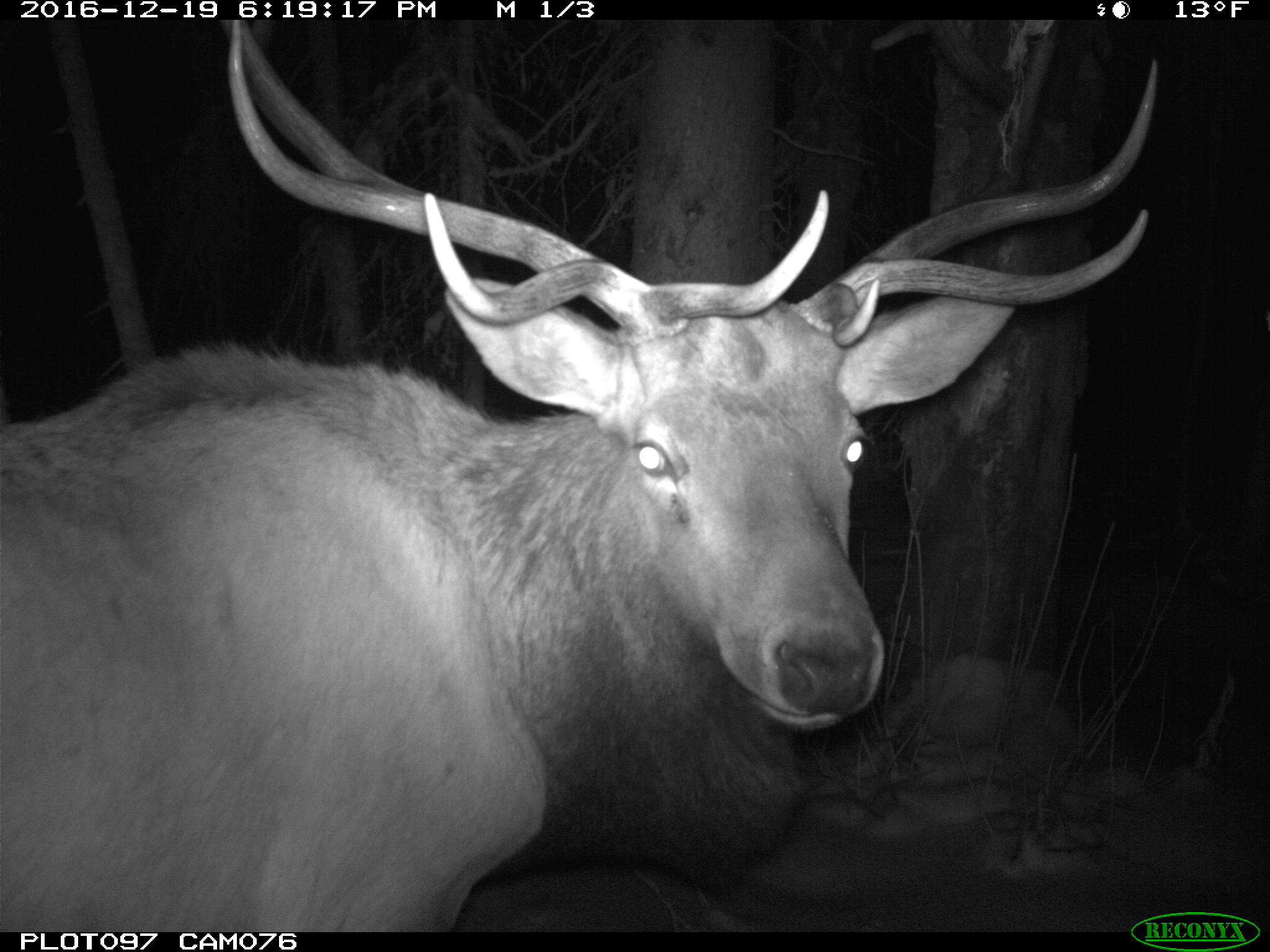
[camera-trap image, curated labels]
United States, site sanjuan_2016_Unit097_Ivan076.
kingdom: Animalia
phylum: Chordata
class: Mammalia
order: Artiodactyla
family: Cervidae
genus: Cervus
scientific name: Cervus elaphus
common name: red deer